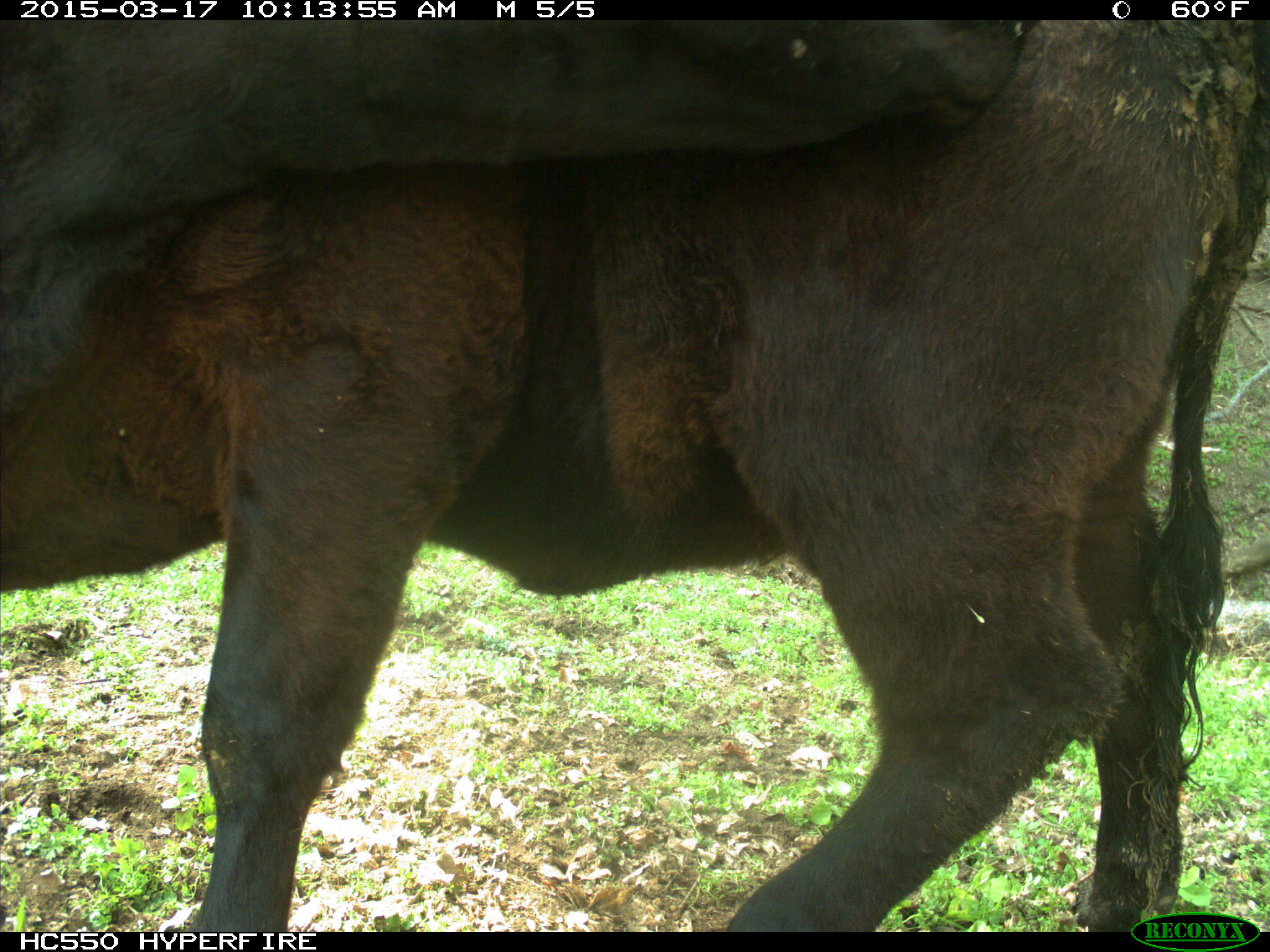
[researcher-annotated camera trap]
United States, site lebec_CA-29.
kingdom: Animalia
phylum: Chordata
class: Mammalia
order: Artiodactyla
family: Bovidae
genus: Bos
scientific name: Bos taurus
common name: domestic cow